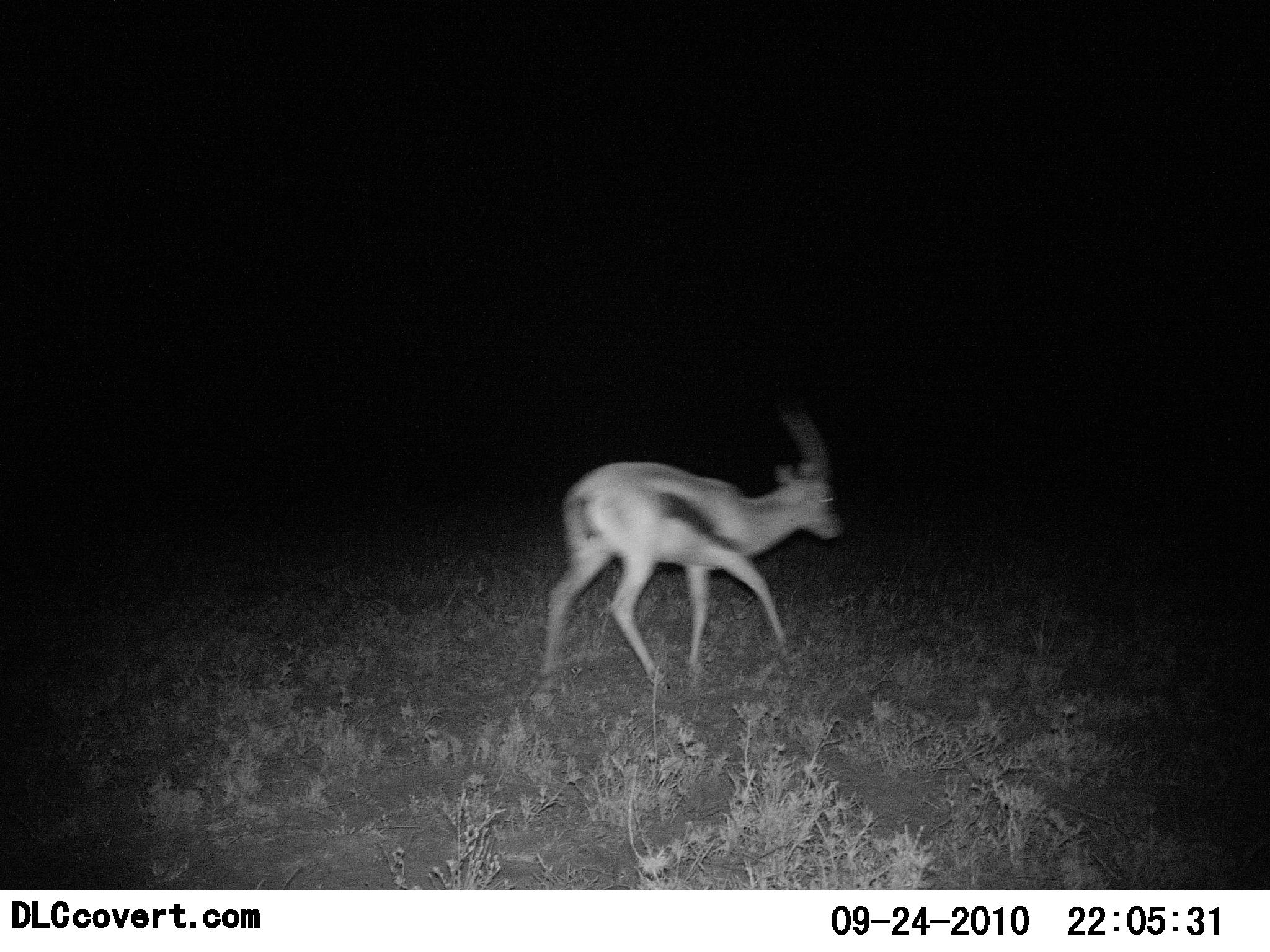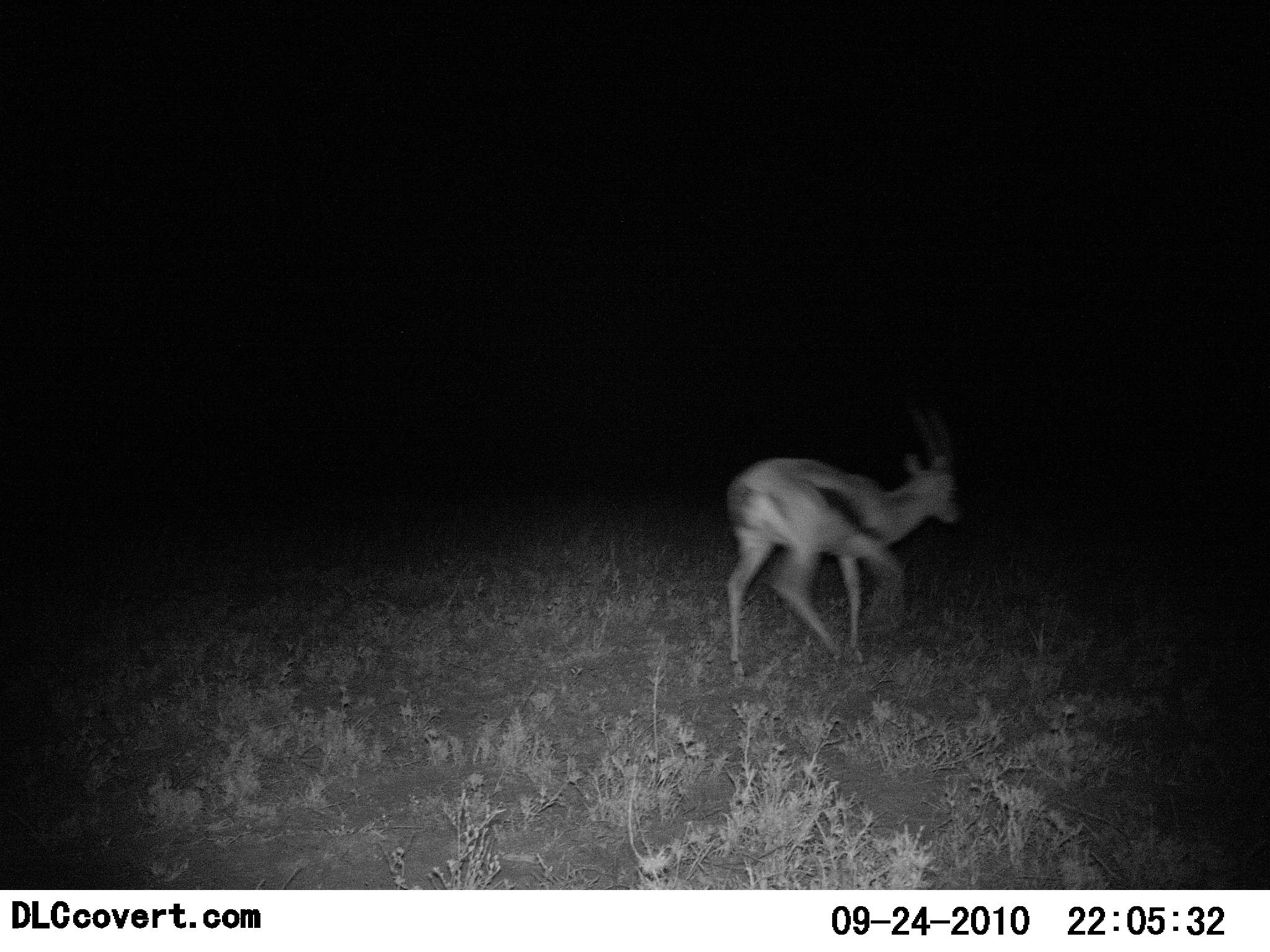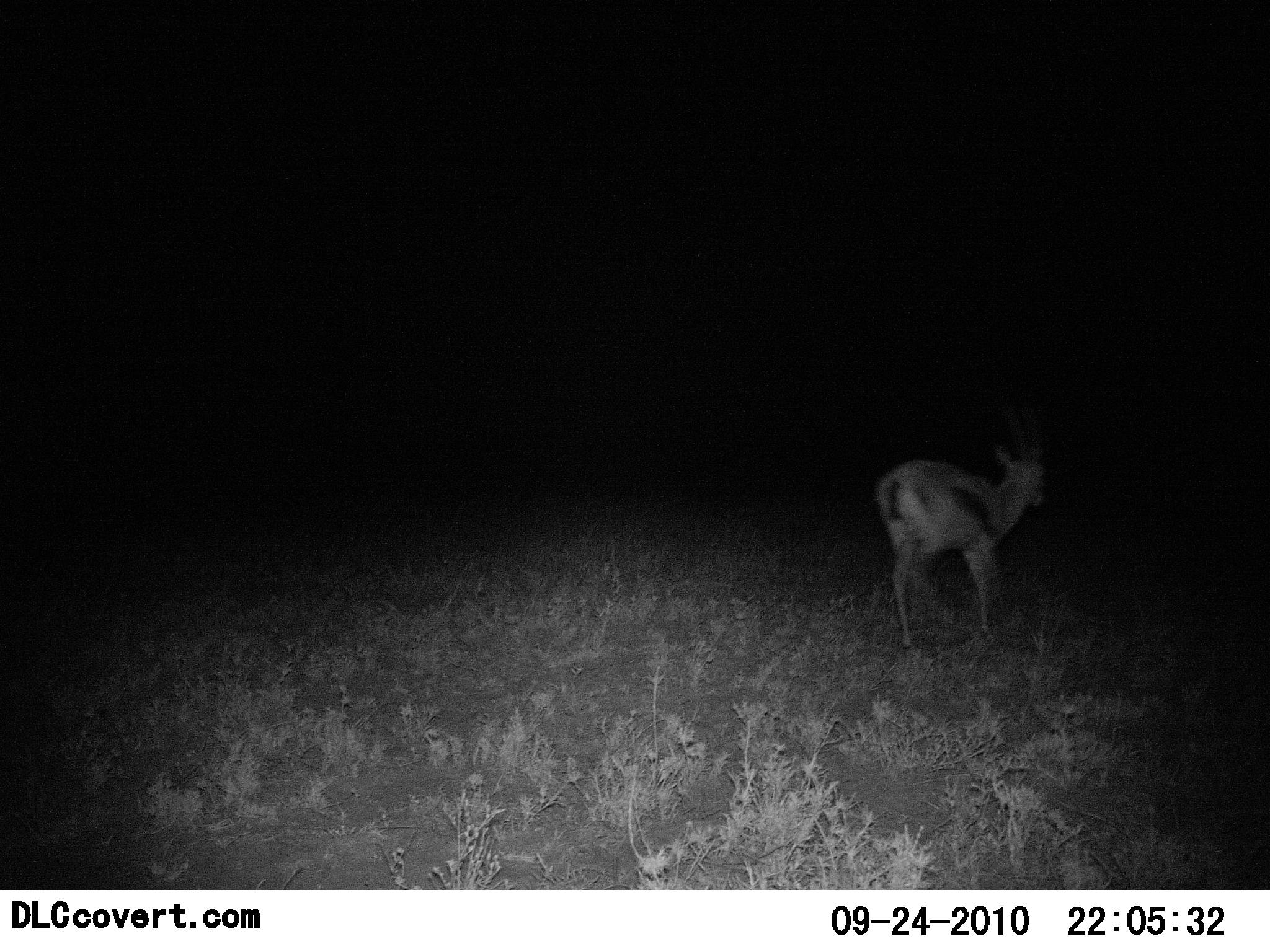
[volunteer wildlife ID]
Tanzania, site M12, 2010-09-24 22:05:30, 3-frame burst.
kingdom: Animalia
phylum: Chordata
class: Mammalia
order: Artiodactyla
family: Bovidae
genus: Eudorcas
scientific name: Eudorcas thomsonii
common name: thomson's gazelle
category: gazellethomsons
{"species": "gazellethomsons (thomson's gazelle) (Eudorcas thomsonii)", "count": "1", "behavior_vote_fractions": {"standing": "6%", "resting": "0%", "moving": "100%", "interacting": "0%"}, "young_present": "0%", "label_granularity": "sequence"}